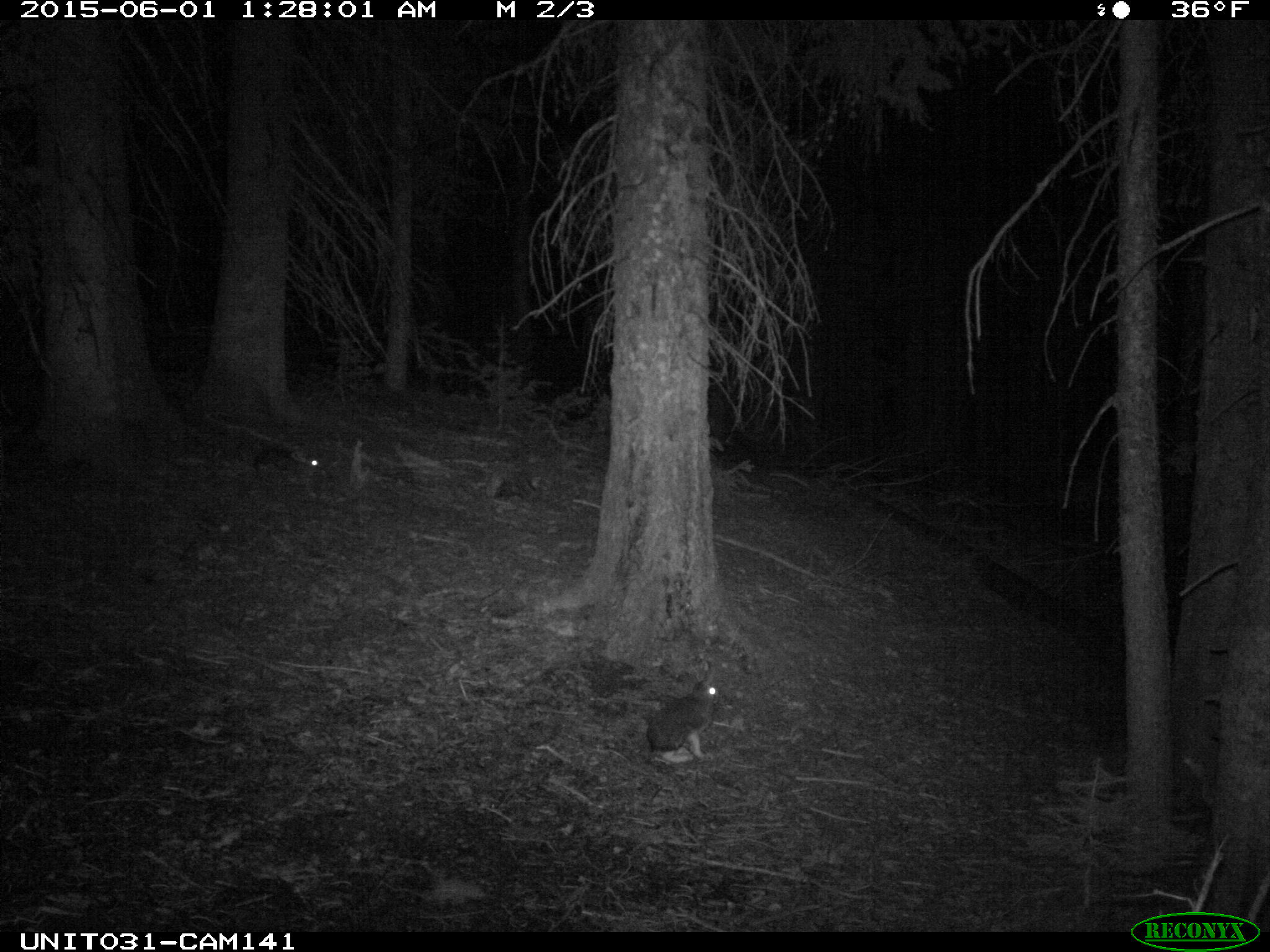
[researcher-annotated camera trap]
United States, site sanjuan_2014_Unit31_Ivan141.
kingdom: Animalia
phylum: Chordata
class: Mammalia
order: Lagomorpha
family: Leporidae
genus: Lepus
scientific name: Lepus americanus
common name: snowshoe hare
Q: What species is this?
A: Lepus americanus (snowshoe hare).